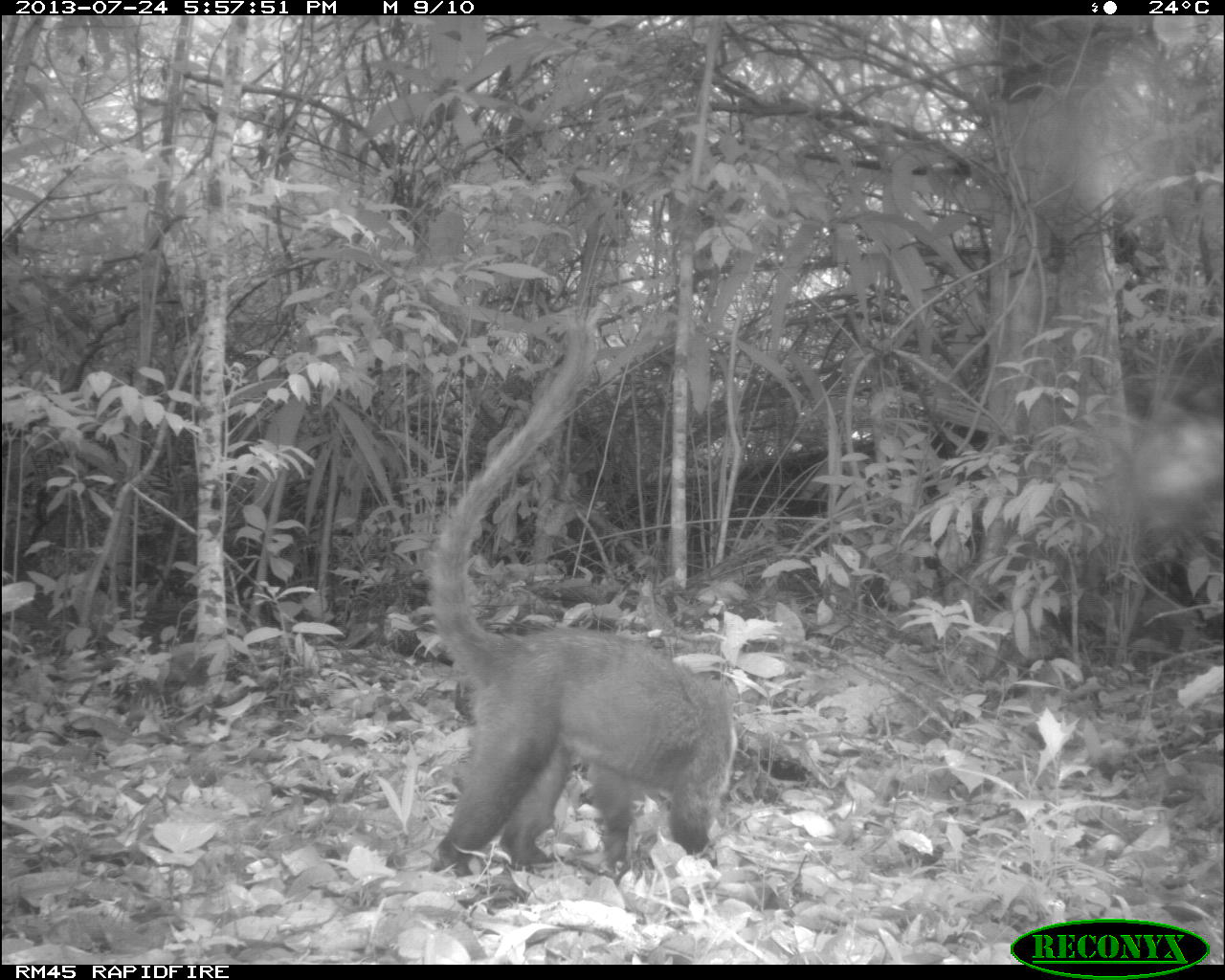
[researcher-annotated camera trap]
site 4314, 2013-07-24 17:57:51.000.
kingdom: Animalia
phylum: Chordata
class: Mammalia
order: Carnivora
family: Procyonidae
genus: Nasua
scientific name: Nasua narica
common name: white-nosed coati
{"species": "Nasua narica (white-nosed coati)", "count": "1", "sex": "male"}